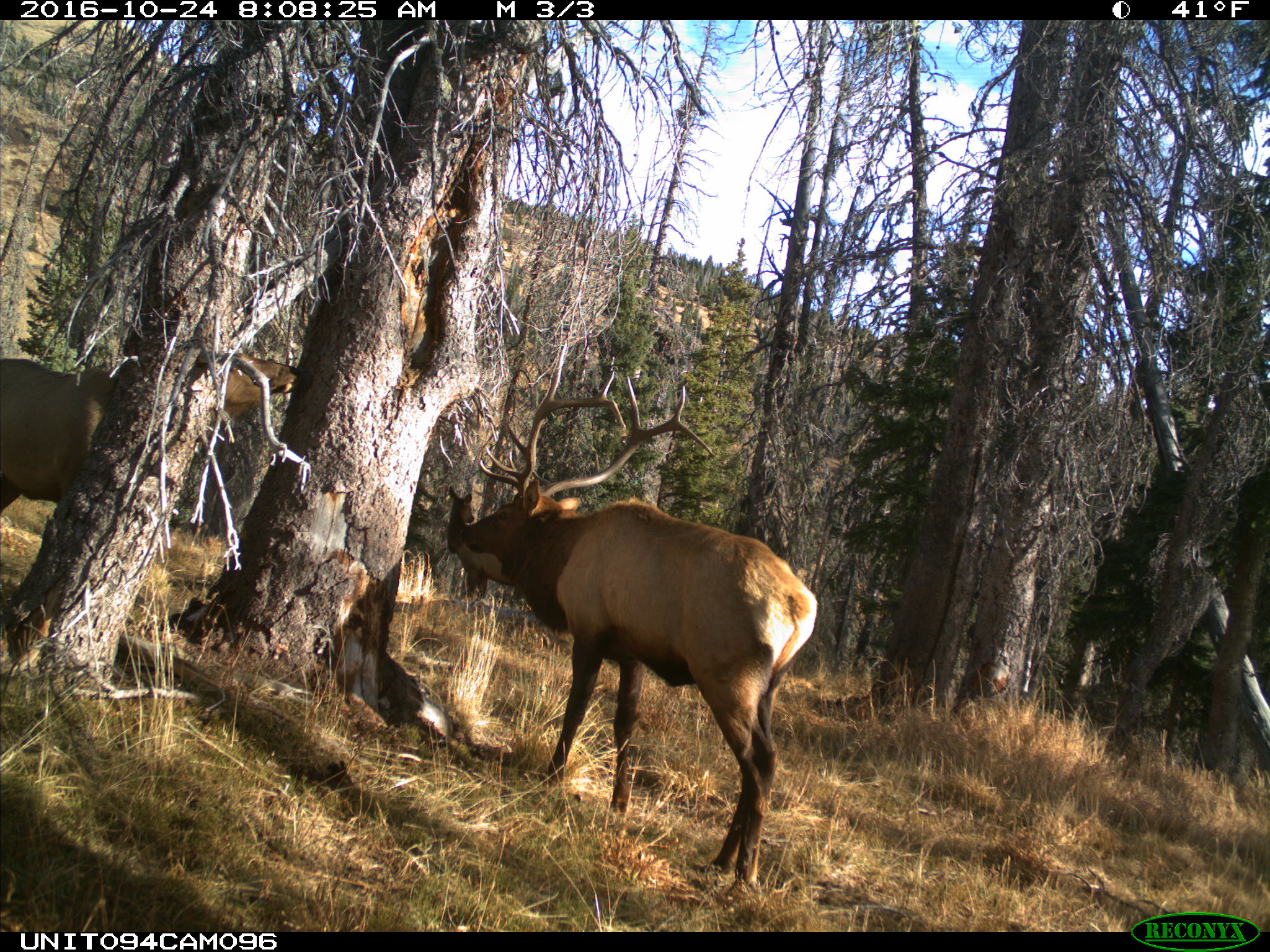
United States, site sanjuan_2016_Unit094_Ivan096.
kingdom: Animalia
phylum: Chordata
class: Mammalia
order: Artiodactyla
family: Cervidae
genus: Cervus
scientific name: Cervus elaphus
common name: red deer